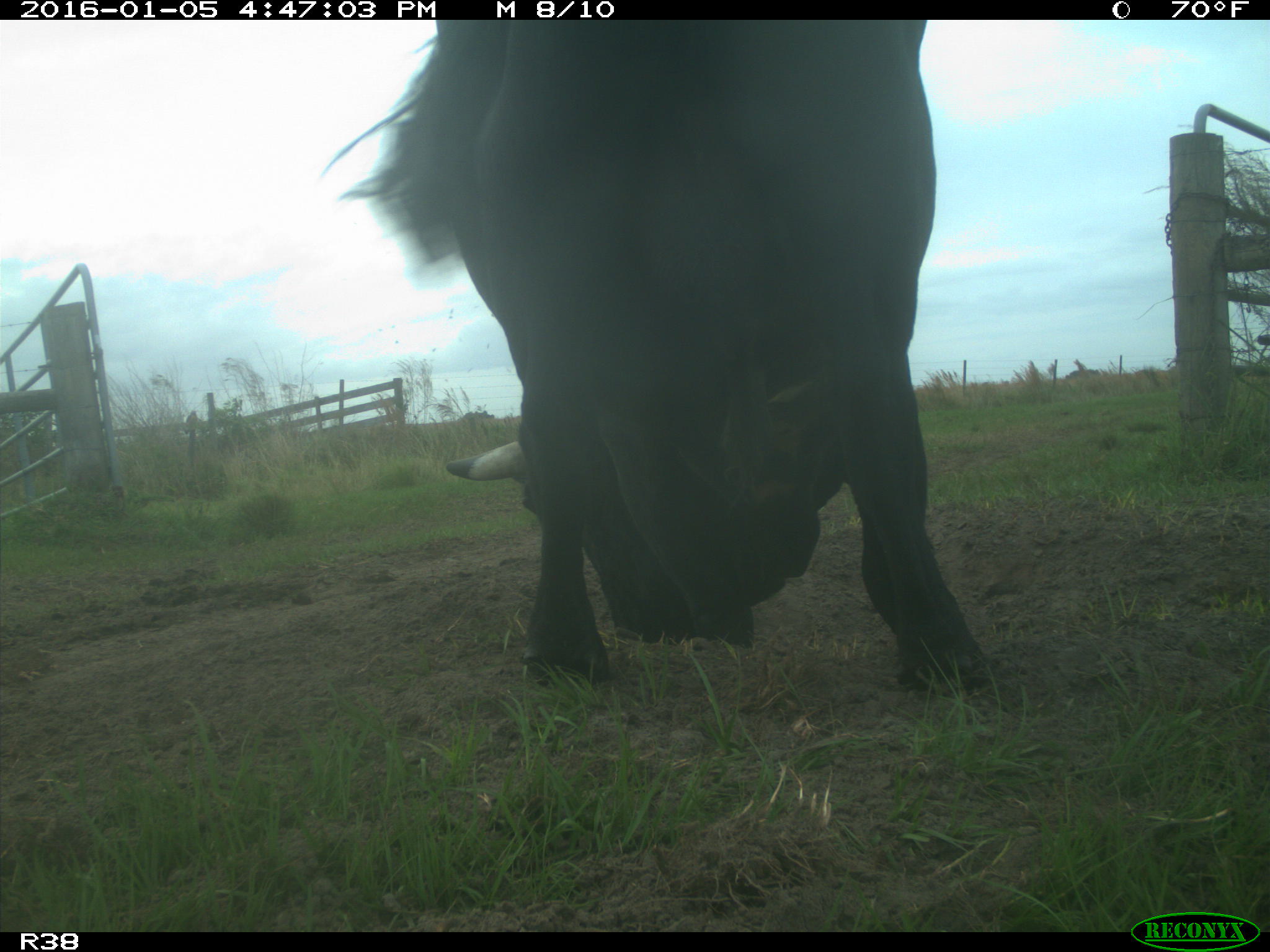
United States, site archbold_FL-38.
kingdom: Animalia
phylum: Chordata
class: Mammalia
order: Artiodactyla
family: Bovidae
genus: Bos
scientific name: Bos taurus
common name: domestic cow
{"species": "Bos taurus (domestic cow)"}